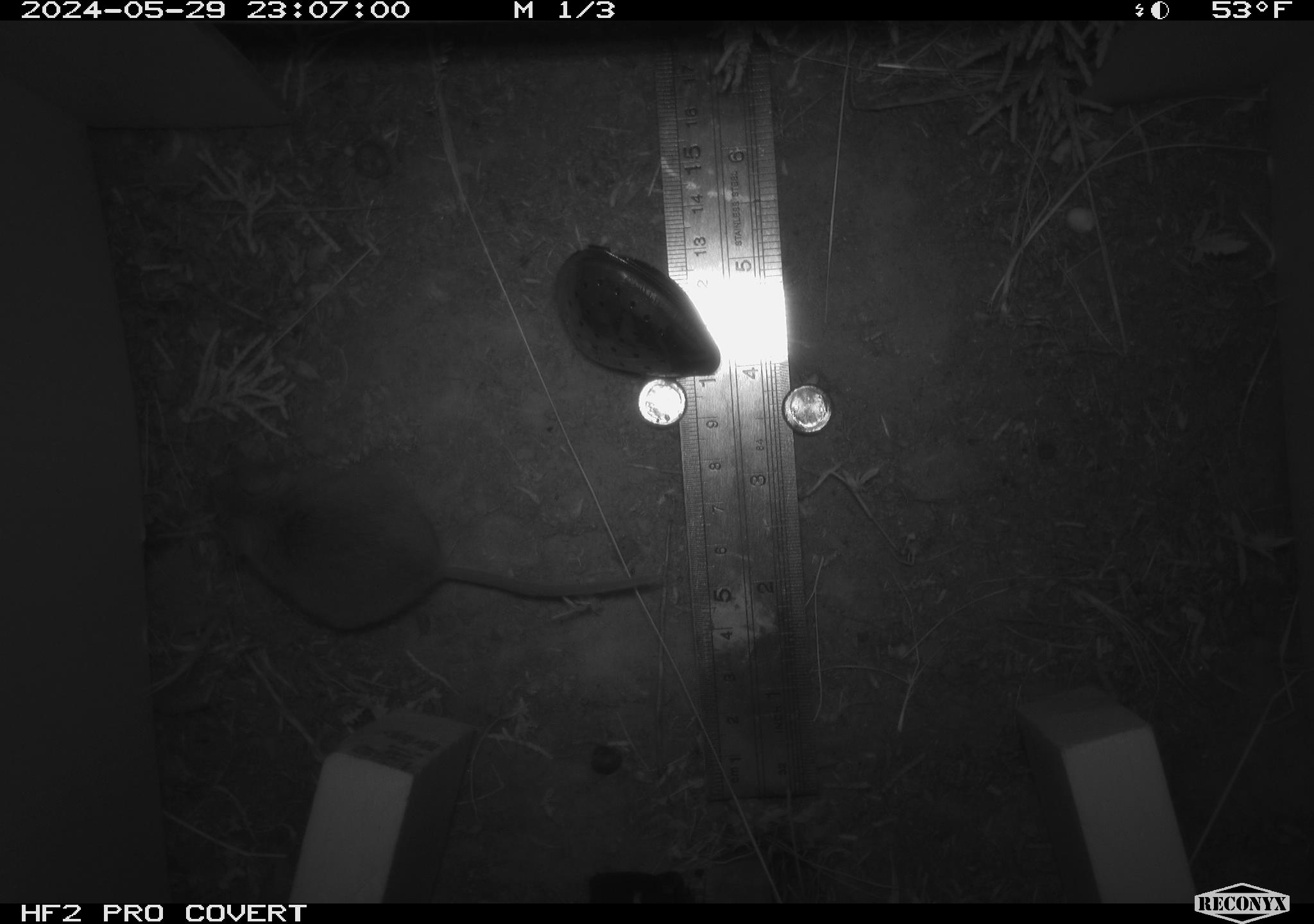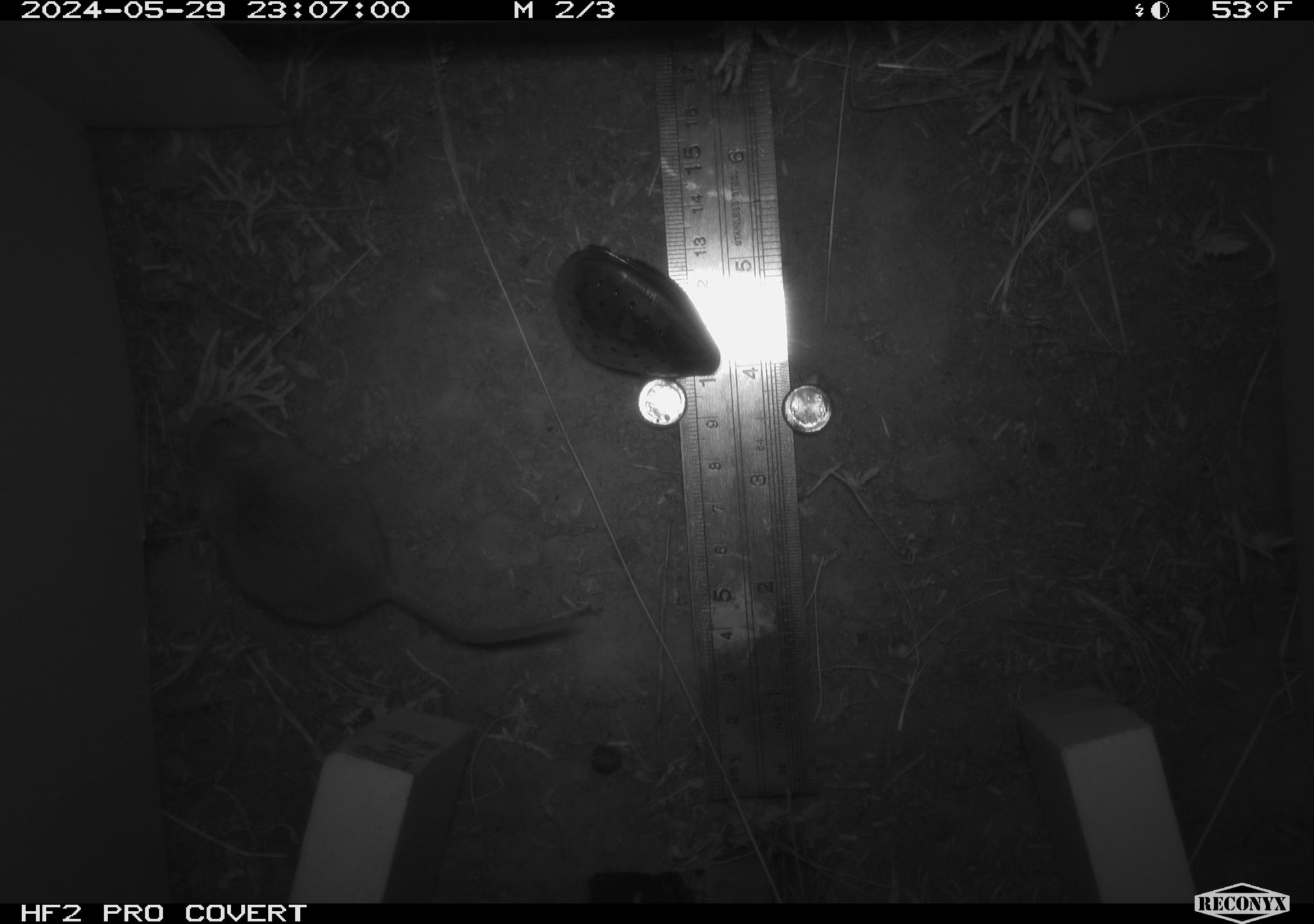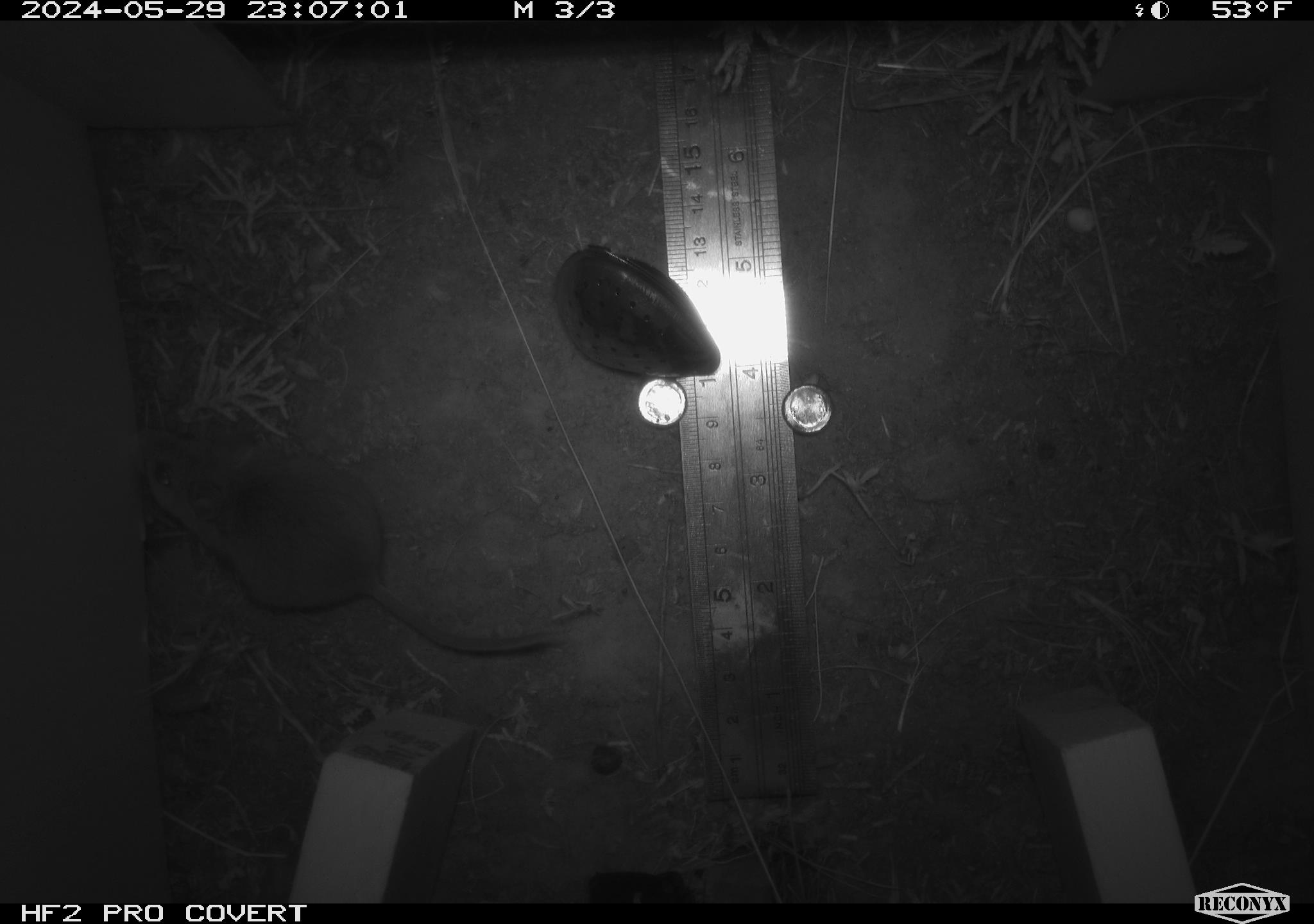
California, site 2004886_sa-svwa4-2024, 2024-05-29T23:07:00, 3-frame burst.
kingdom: Animalia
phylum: Chordata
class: Mammalia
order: Rodentia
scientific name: Rodentia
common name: mouse species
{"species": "mouse species (Rodentia)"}